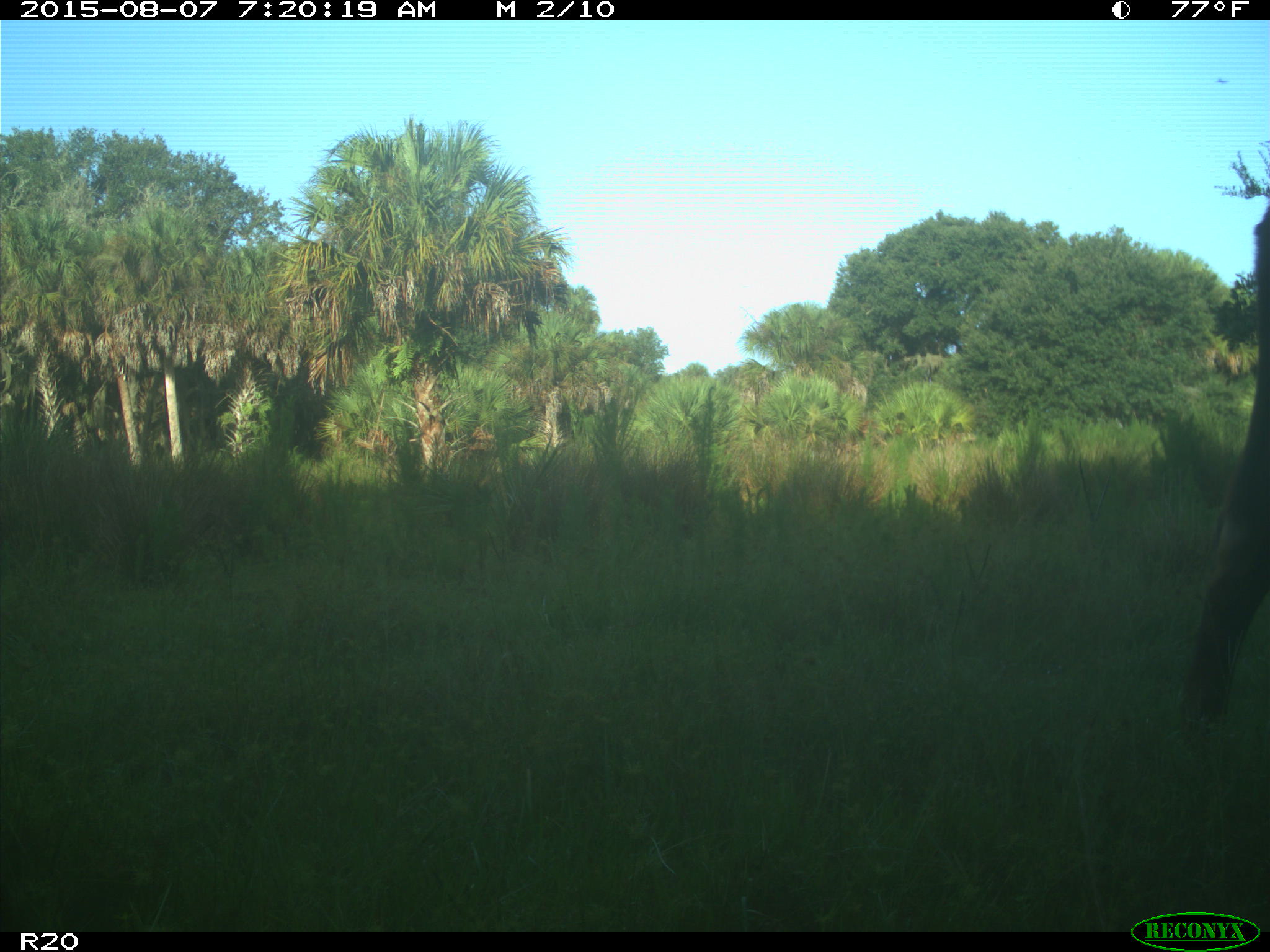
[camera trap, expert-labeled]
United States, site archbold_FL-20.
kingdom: Animalia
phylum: Chordata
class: Mammalia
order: Artiodactyla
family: Bovidae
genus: Bos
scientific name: Bos taurus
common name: domestic cow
Bos taurus (domestic cow).